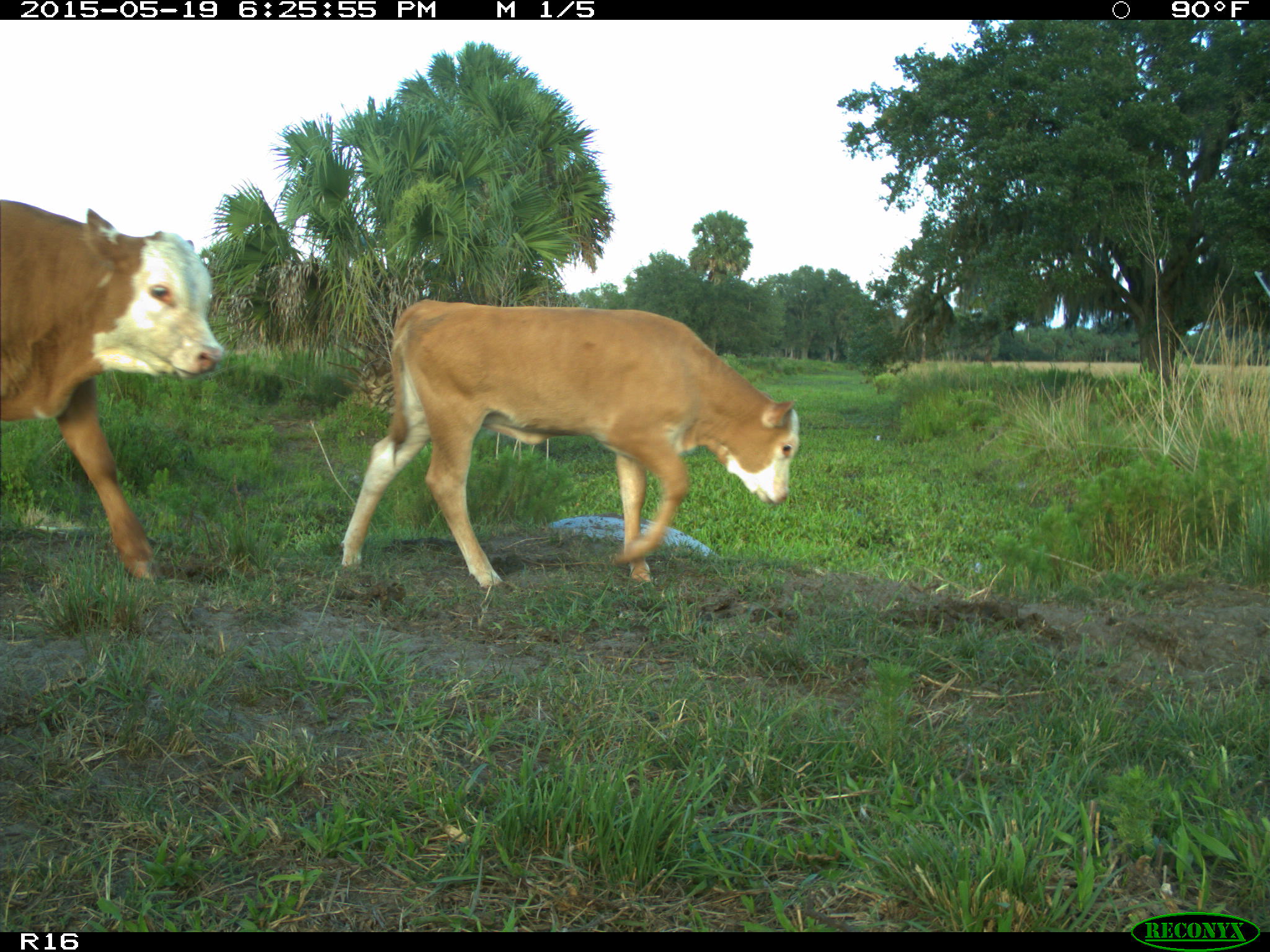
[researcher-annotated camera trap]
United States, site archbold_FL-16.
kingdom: Animalia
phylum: Chordata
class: Mammalia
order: Artiodactyla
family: Bovidae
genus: Bos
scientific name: Bos taurus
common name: domestic cow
Bos taurus (domestic cow).